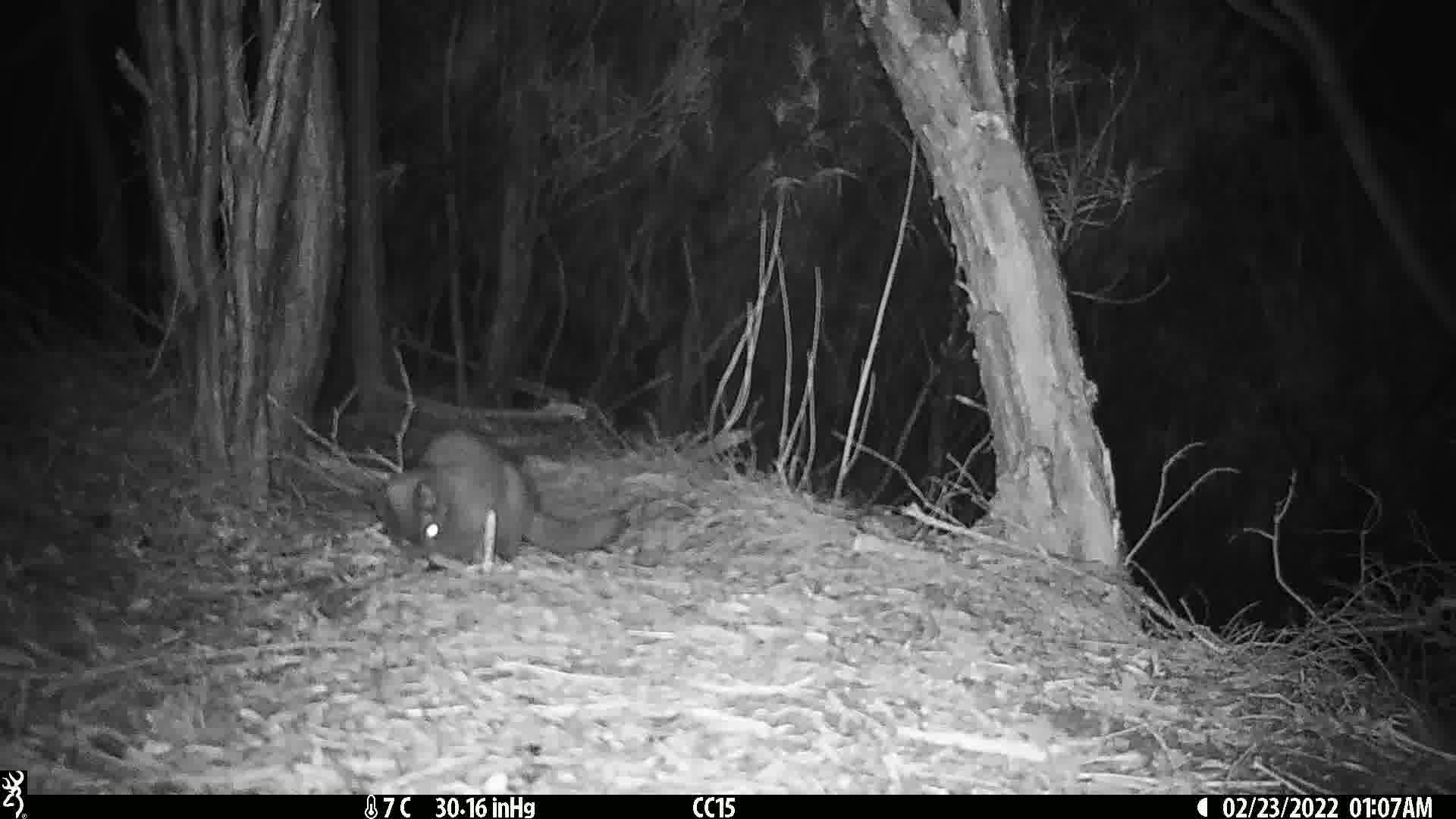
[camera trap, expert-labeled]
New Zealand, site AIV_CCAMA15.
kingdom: Animalia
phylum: Chordata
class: Mammalia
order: Carnivora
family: Felidae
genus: Felis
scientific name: Felis catus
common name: domestic cat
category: cat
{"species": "cat (domestic cat) (Felis catus)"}